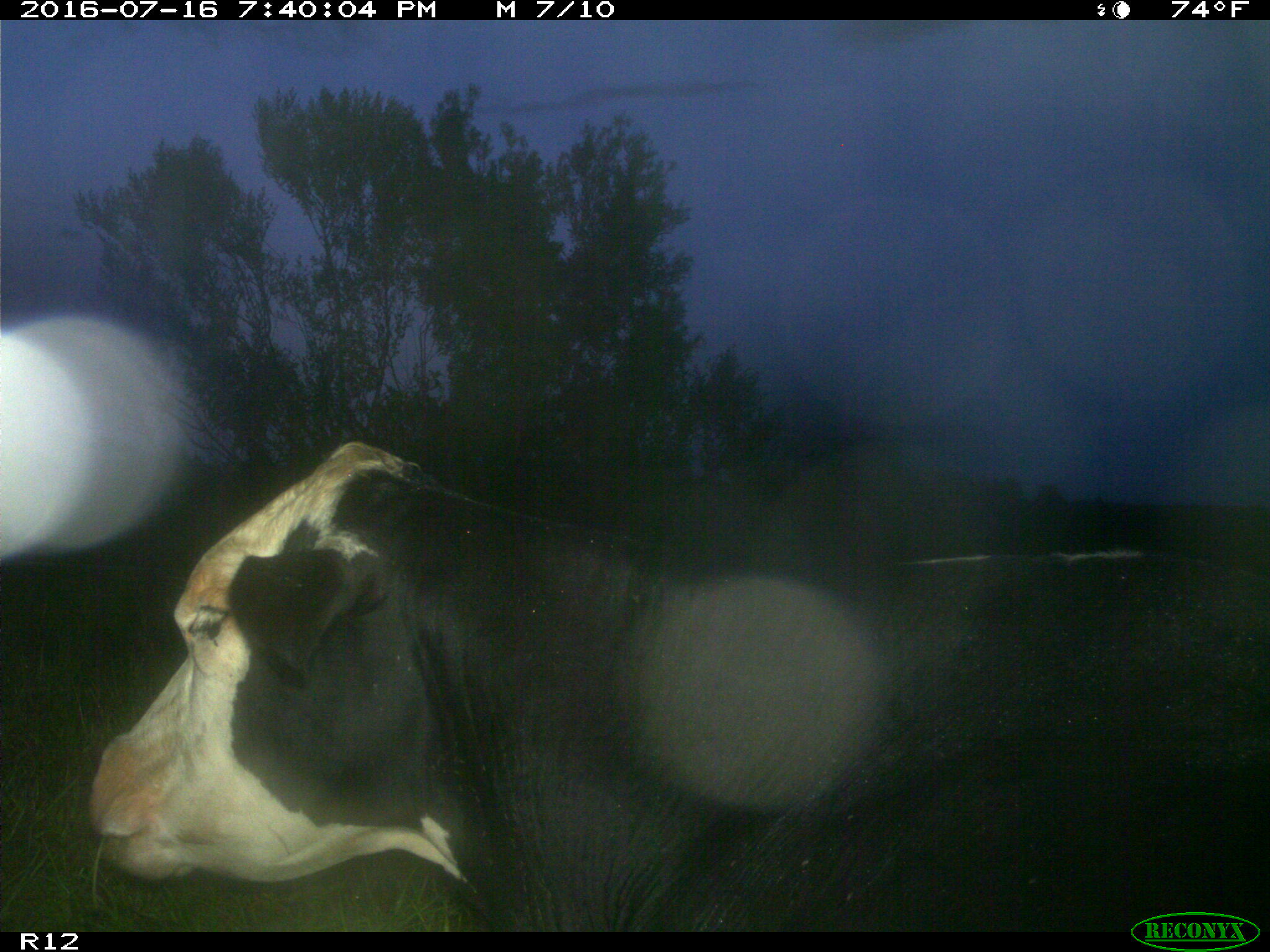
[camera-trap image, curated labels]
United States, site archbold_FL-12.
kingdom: Animalia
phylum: Chordata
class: Mammalia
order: Artiodactyla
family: Bovidae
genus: Bos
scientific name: Bos taurus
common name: domestic cow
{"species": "Bos taurus (domestic cow)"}